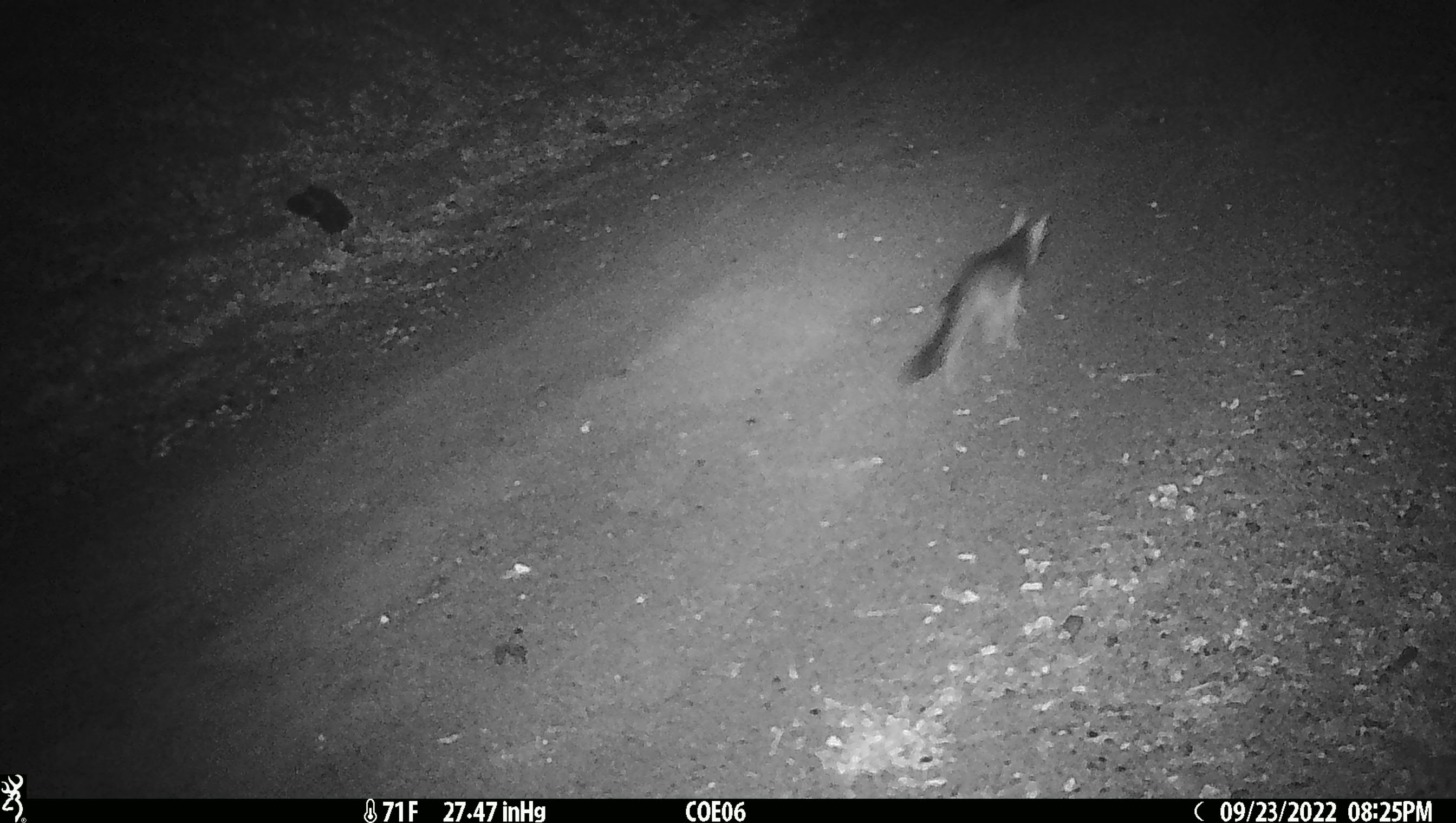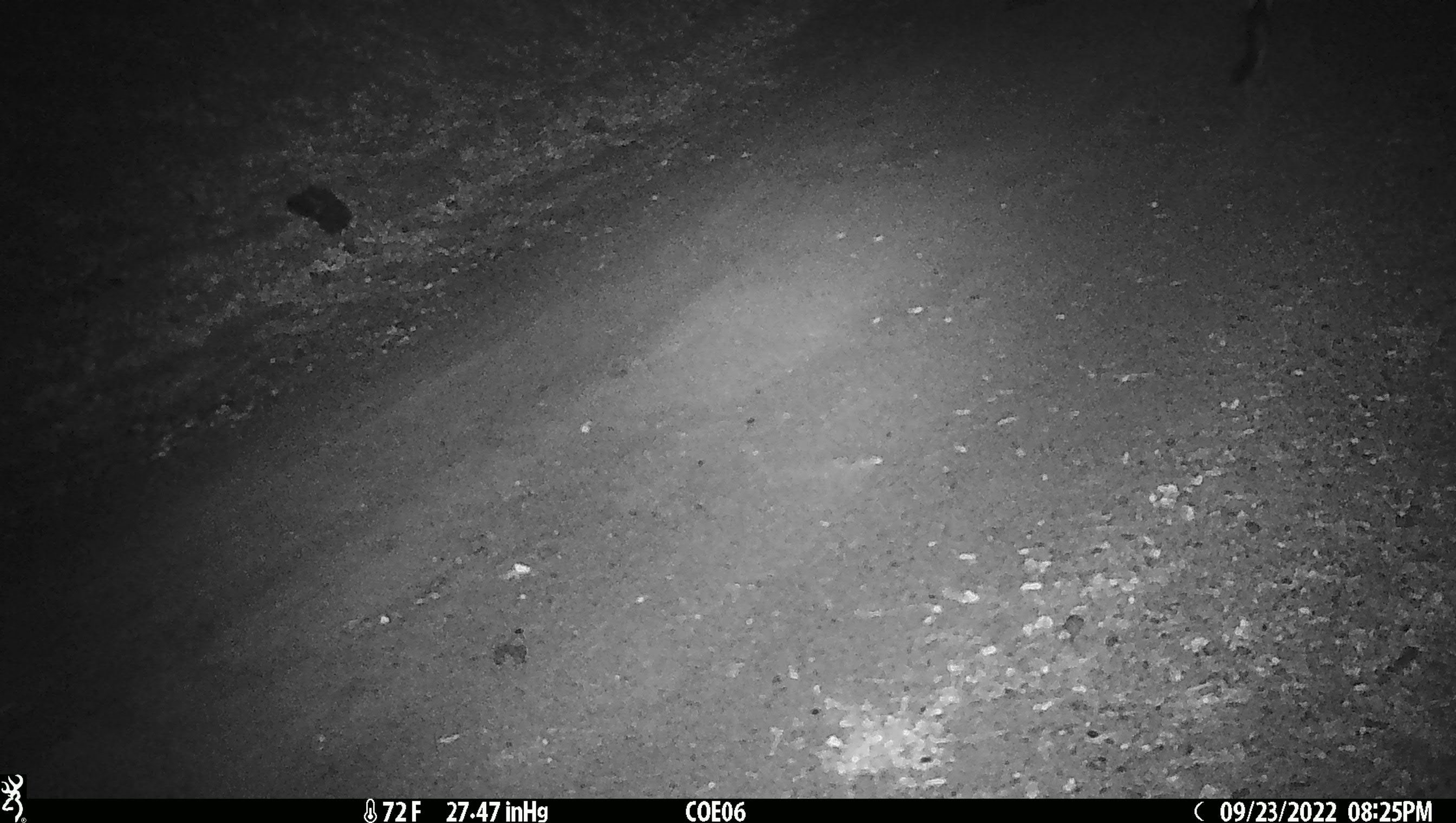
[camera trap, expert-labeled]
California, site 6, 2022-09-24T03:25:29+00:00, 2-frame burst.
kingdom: Animalia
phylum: Chordata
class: Mammalia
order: Carnivora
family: Canidae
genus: Urocyon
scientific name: Urocyon cinereoargenteus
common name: gray fox